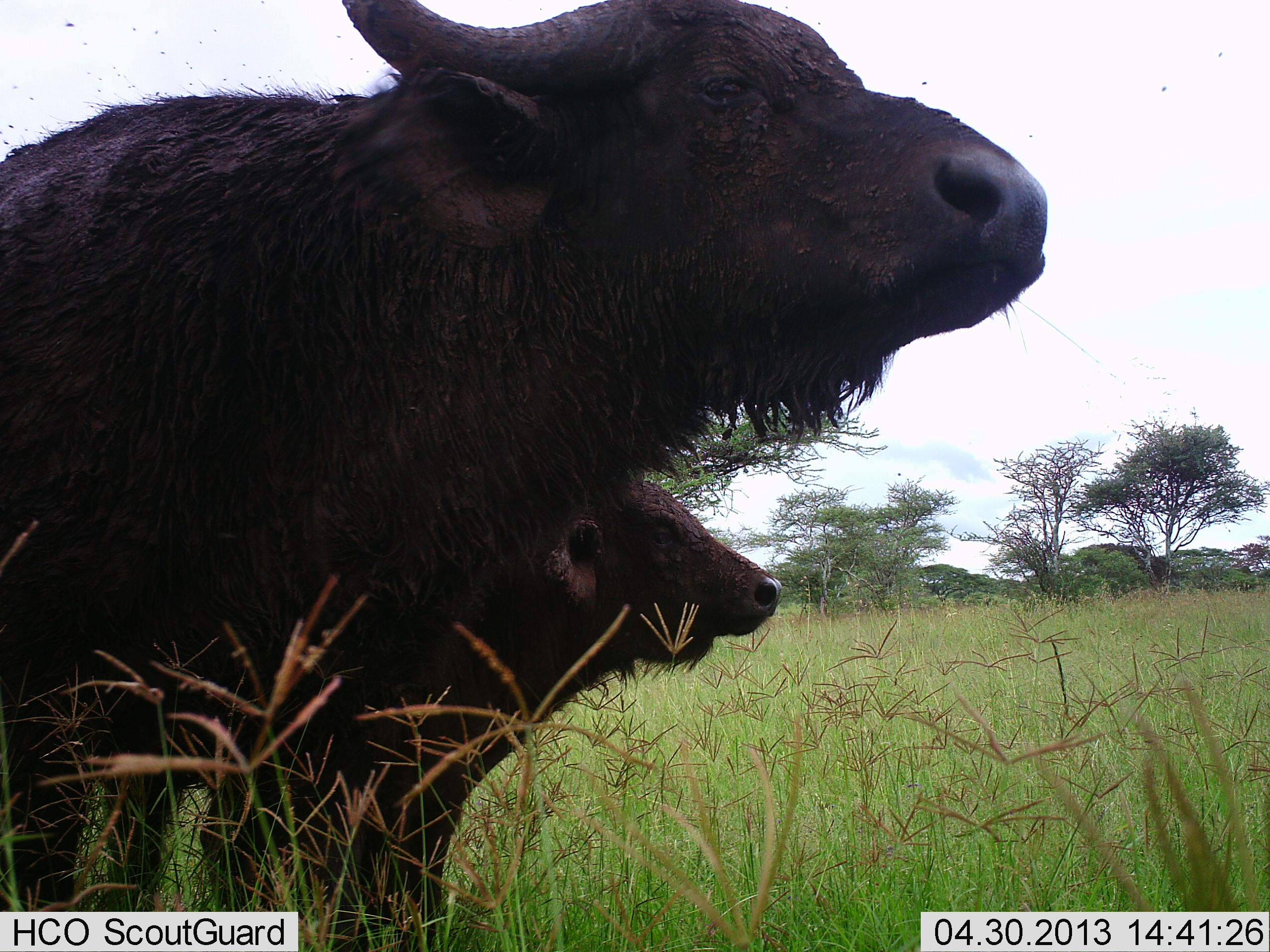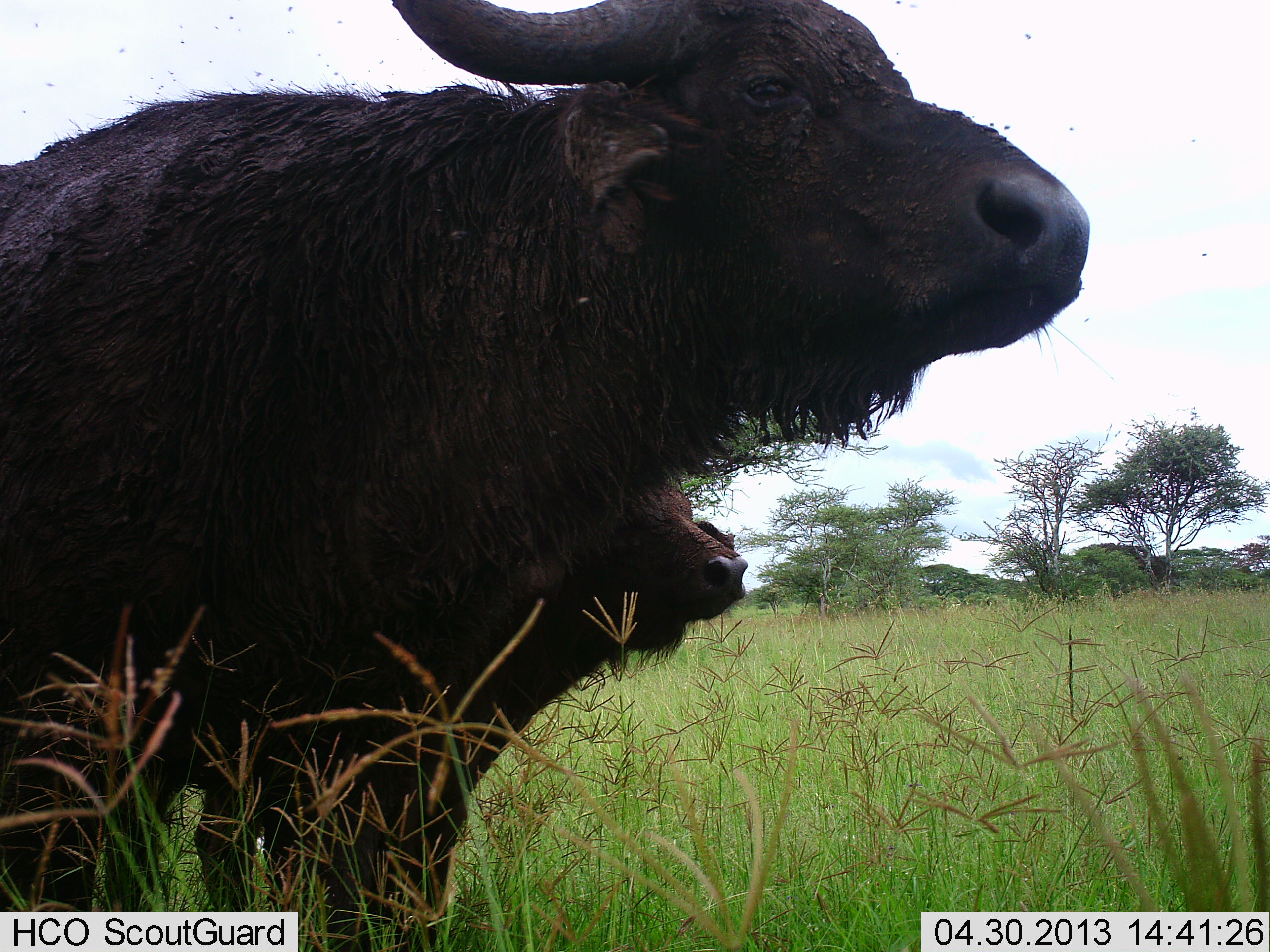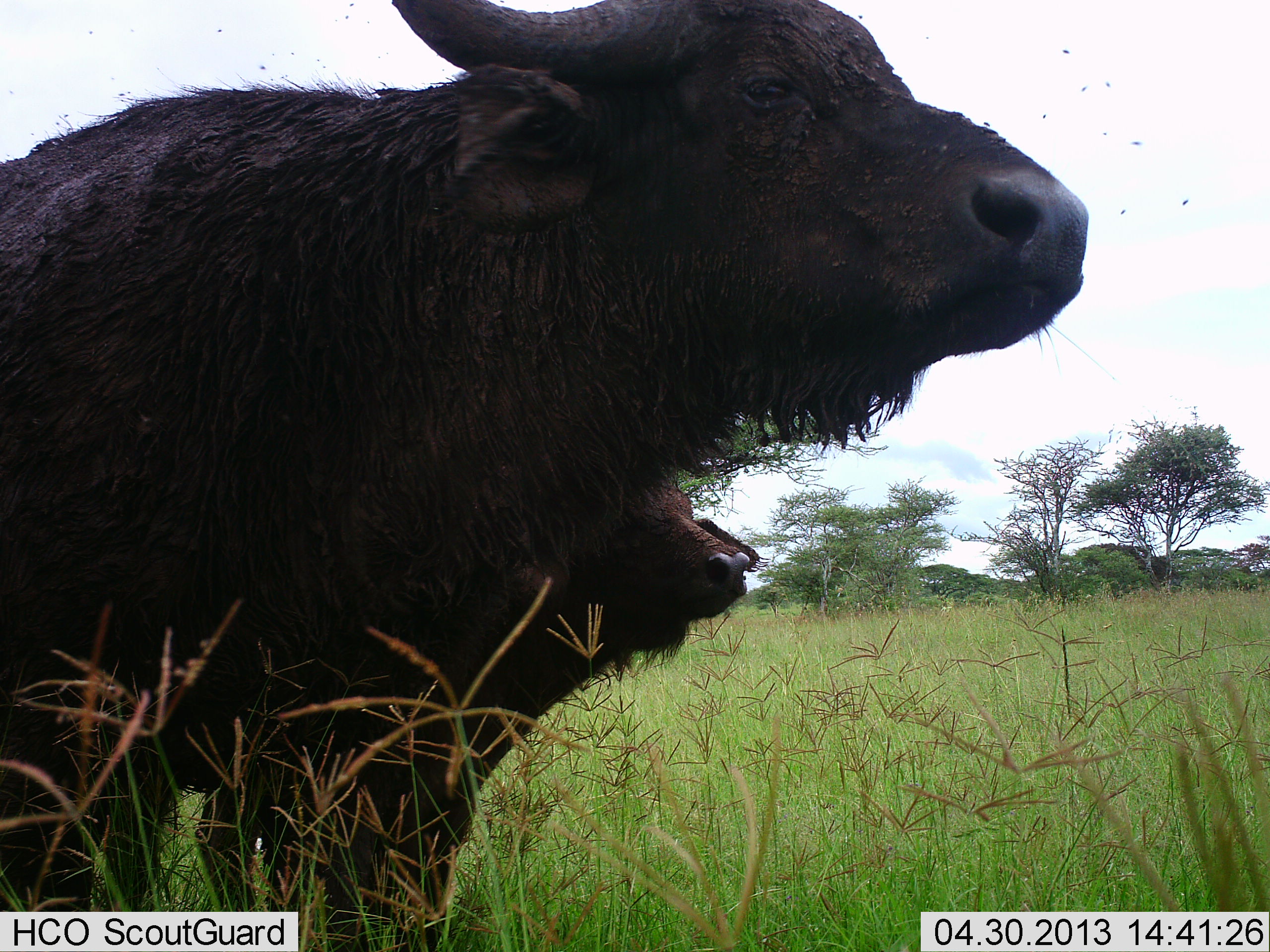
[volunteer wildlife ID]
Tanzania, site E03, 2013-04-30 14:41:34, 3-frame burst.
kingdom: Animalia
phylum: Chordata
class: Mammalia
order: Artiodactyla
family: Bovidae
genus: Syncerus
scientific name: Syncerus caffer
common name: cape buffalo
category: buffalo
Buffalo (cape buffalo) (Syncerus caffer), count 2. Behavior (volunteer vote fractions): standing 85%, resting 0%, moving 10%, interacting 5%. Young present (vote fraction): 60%. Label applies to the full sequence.